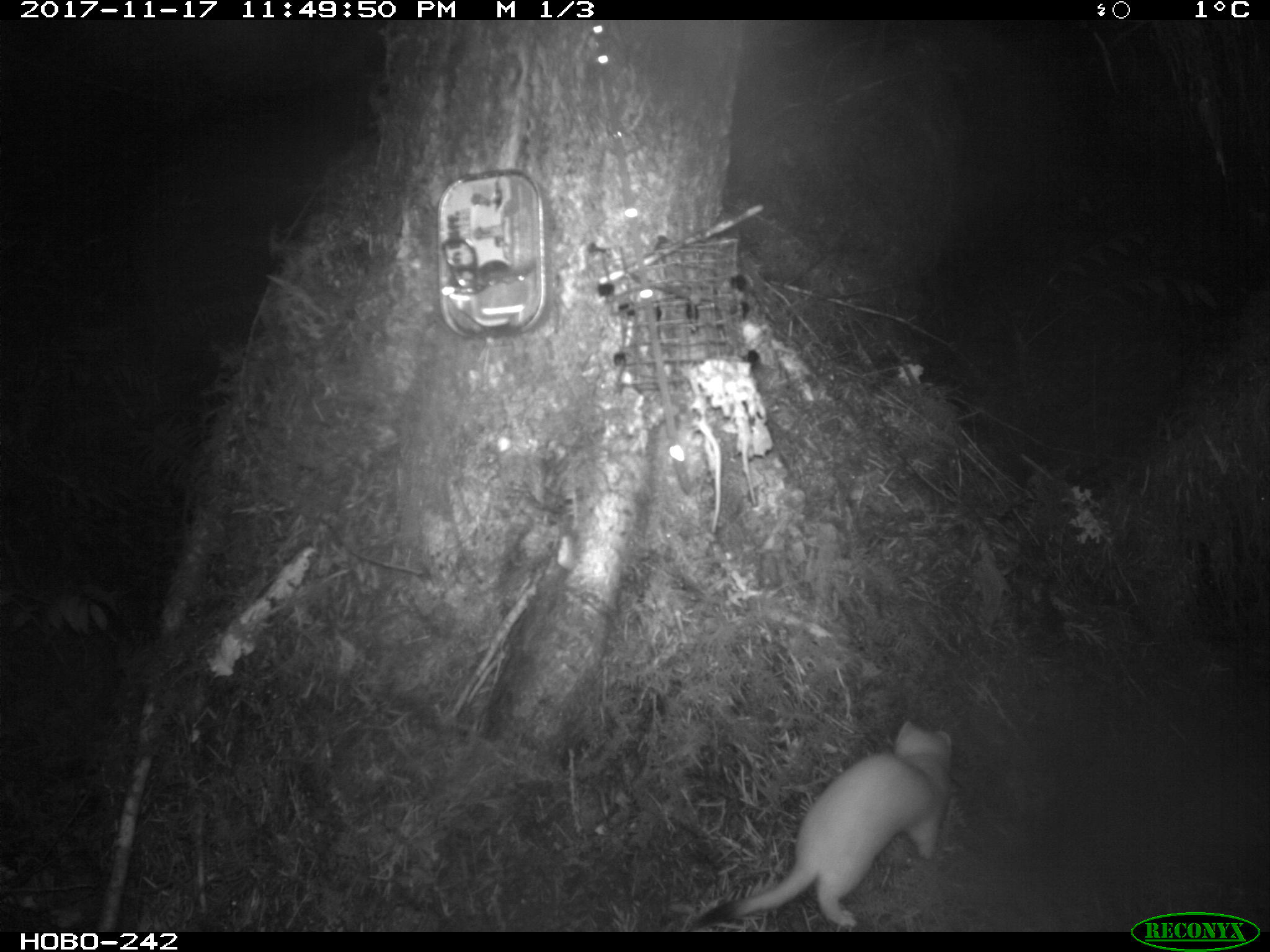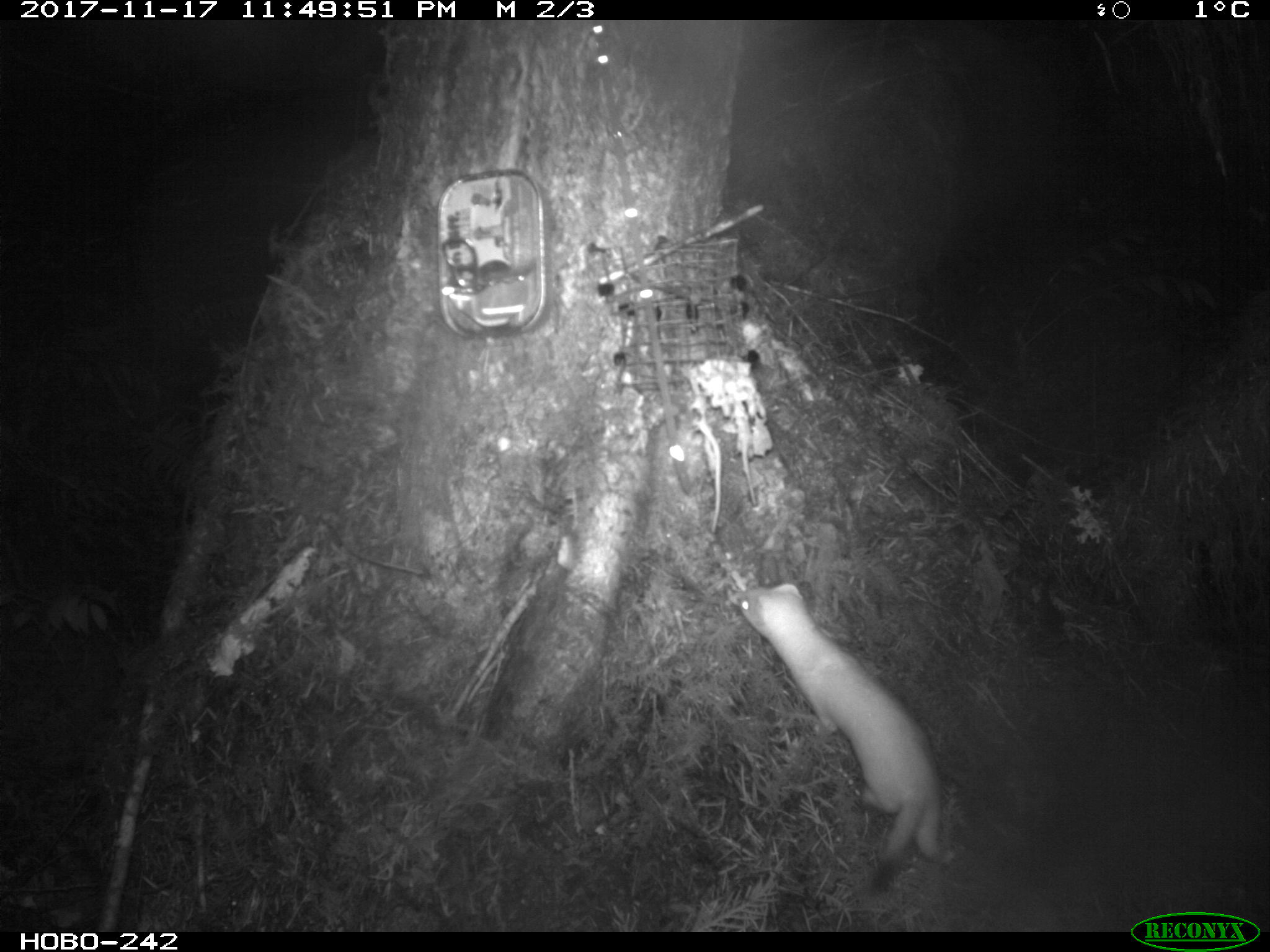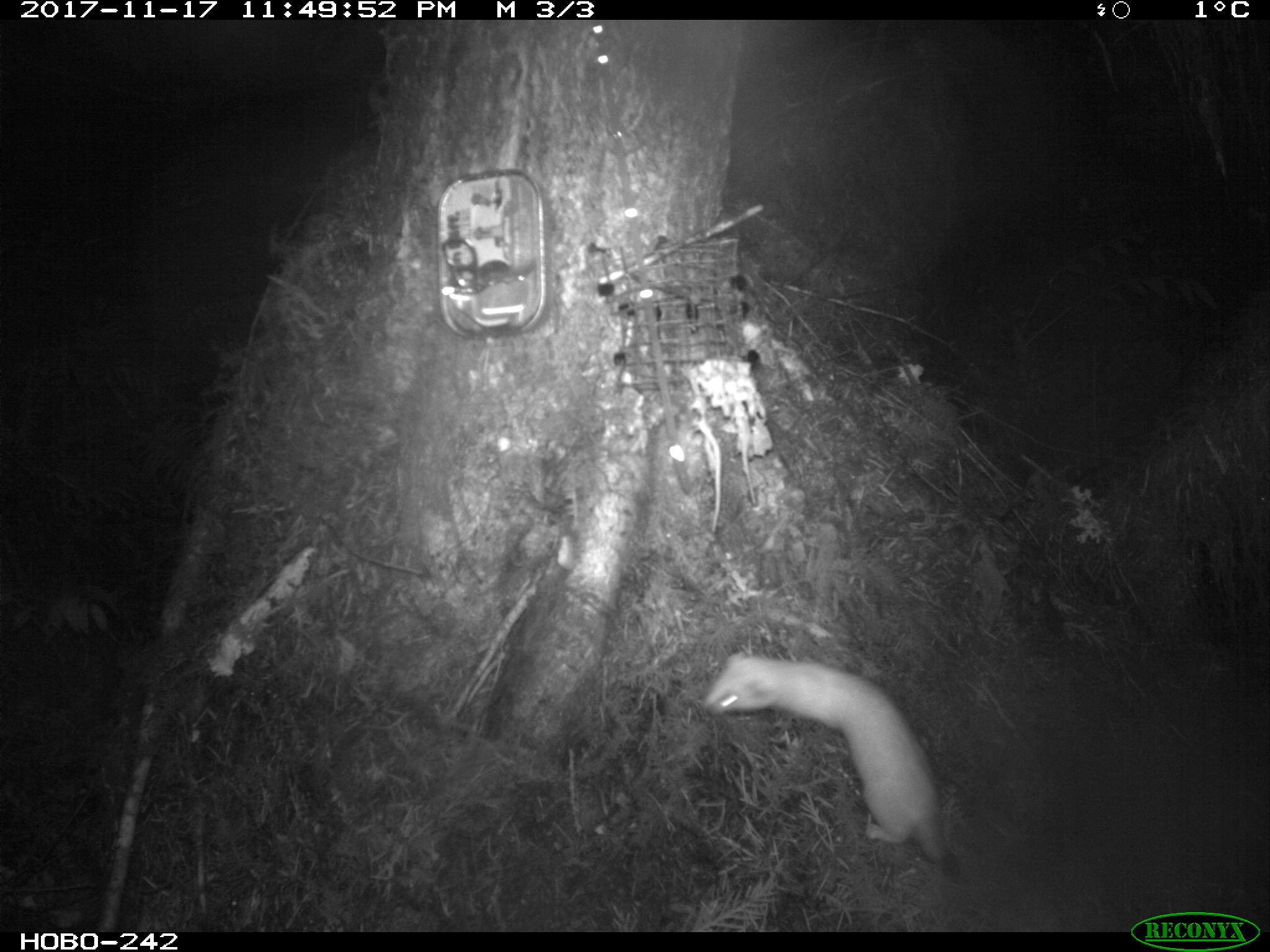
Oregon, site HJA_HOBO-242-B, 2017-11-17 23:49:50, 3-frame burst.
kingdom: Animalia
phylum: Chordata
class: Mammalia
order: Carnivora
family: Mustelidae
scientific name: Mustelidae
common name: weasel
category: weasel family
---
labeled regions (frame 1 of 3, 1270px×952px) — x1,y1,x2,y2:
weasel family: 681,701,971,923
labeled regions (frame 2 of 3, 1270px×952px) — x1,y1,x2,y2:
weasel family: 711,560,954,905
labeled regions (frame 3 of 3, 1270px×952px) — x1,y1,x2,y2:
weasel family: 699,650,979,881